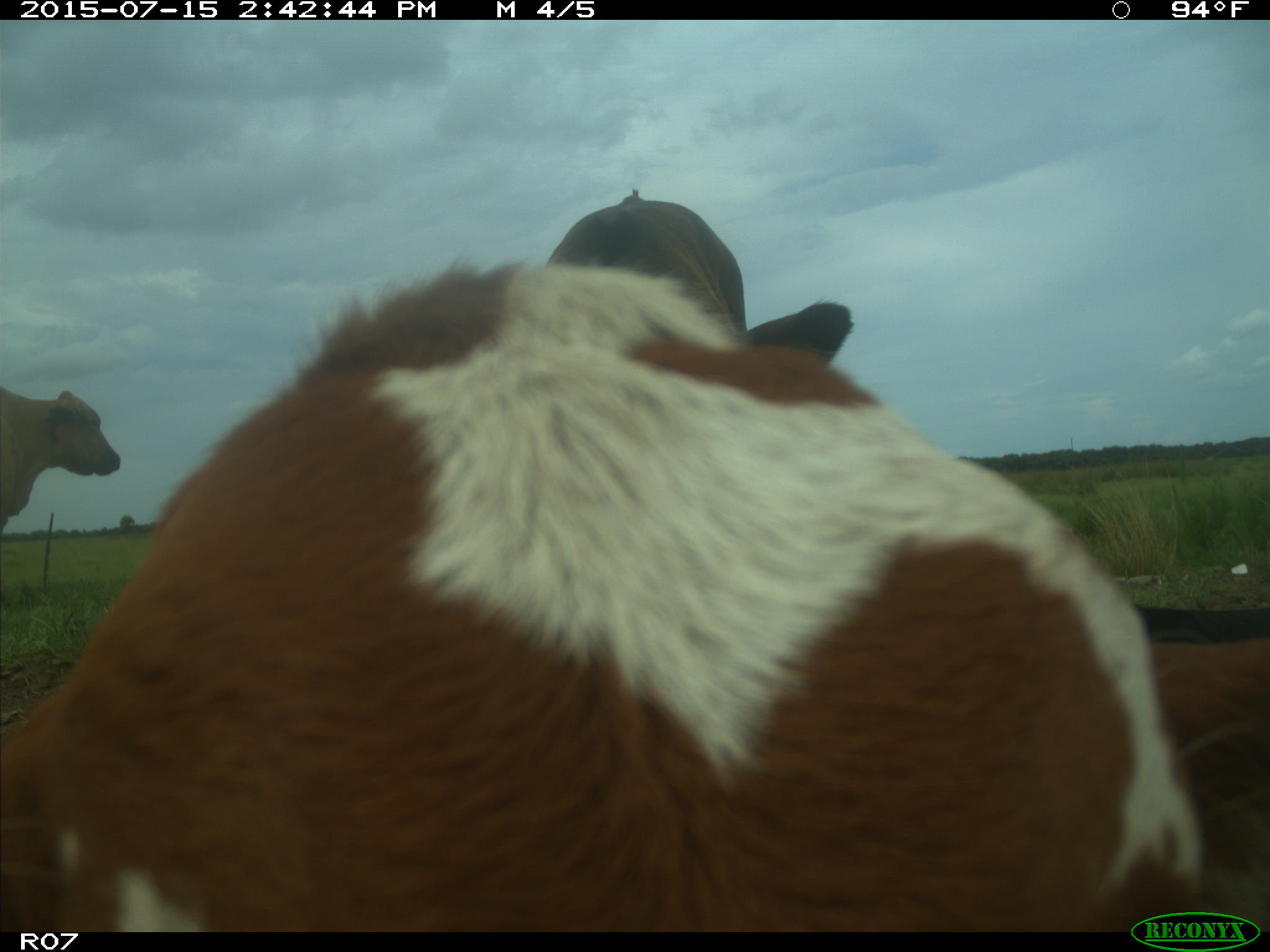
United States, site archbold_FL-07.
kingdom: Animalia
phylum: Chordata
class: Mammalia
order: Artiodactyla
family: Bovidae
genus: Bos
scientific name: Bos taurus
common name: domestic cow